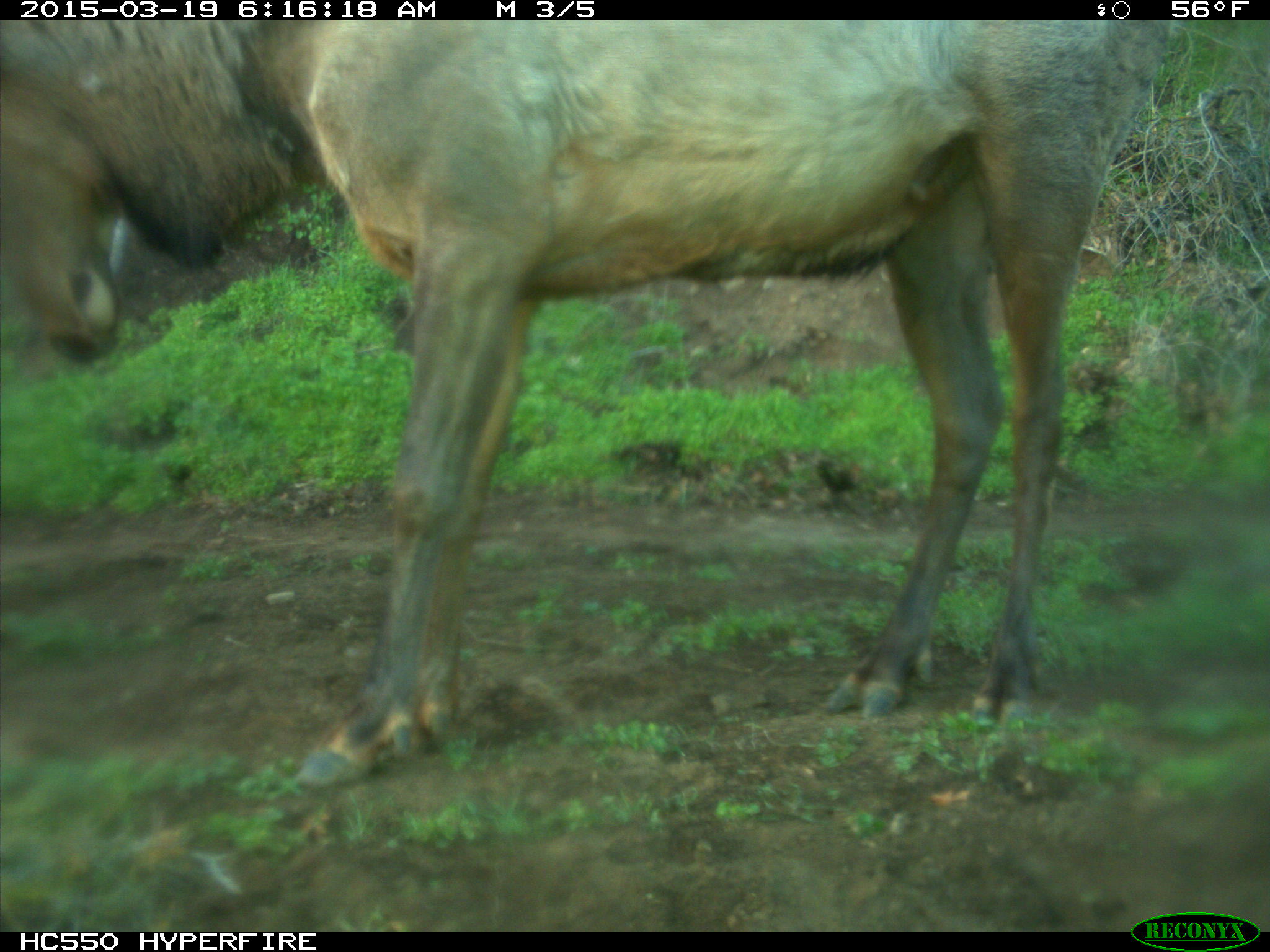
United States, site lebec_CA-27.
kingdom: Animalia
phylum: Chordata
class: Mammalia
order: Artiodactyla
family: Cervidae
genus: Cervus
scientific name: Cervus canadensis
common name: elk